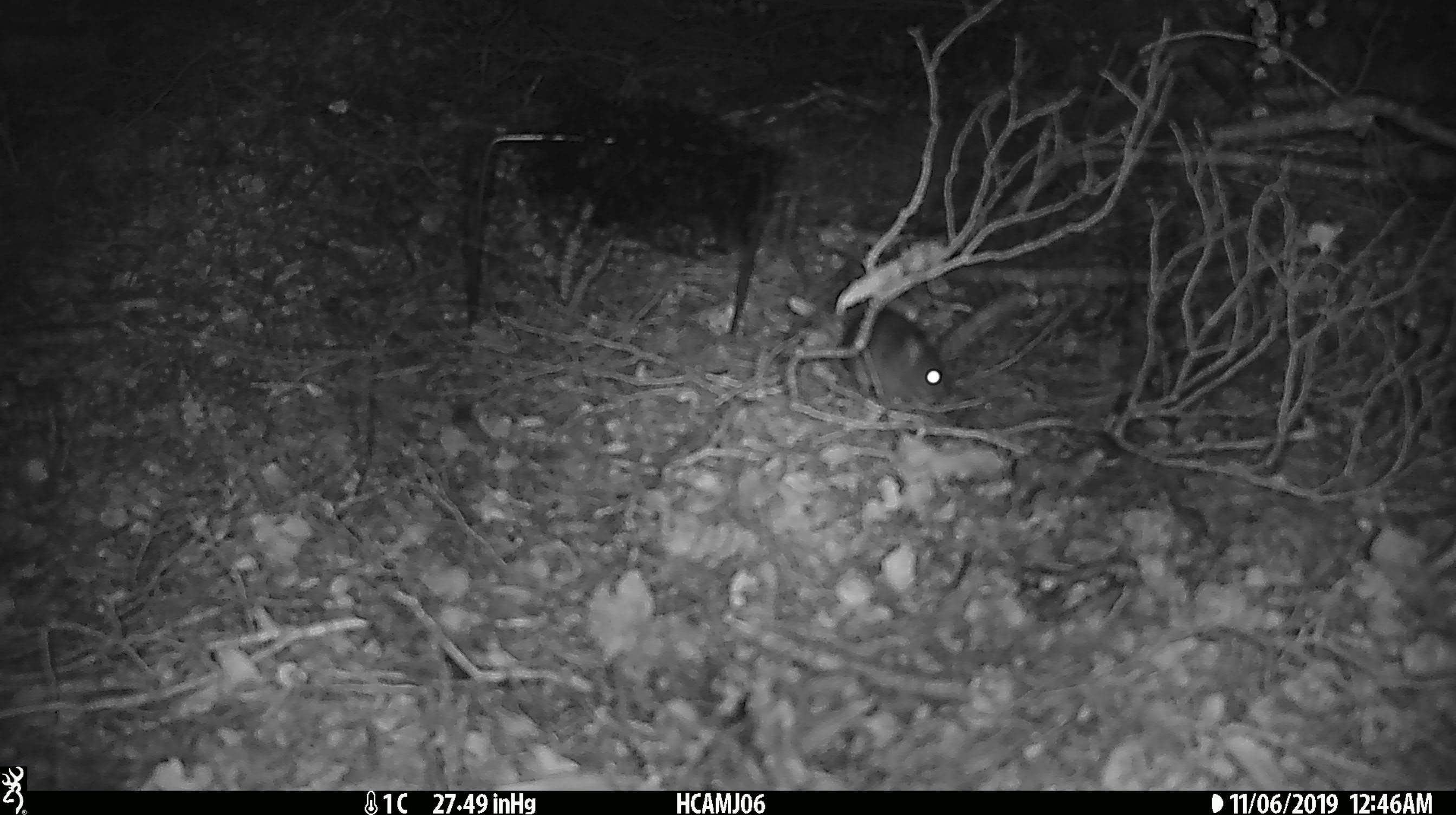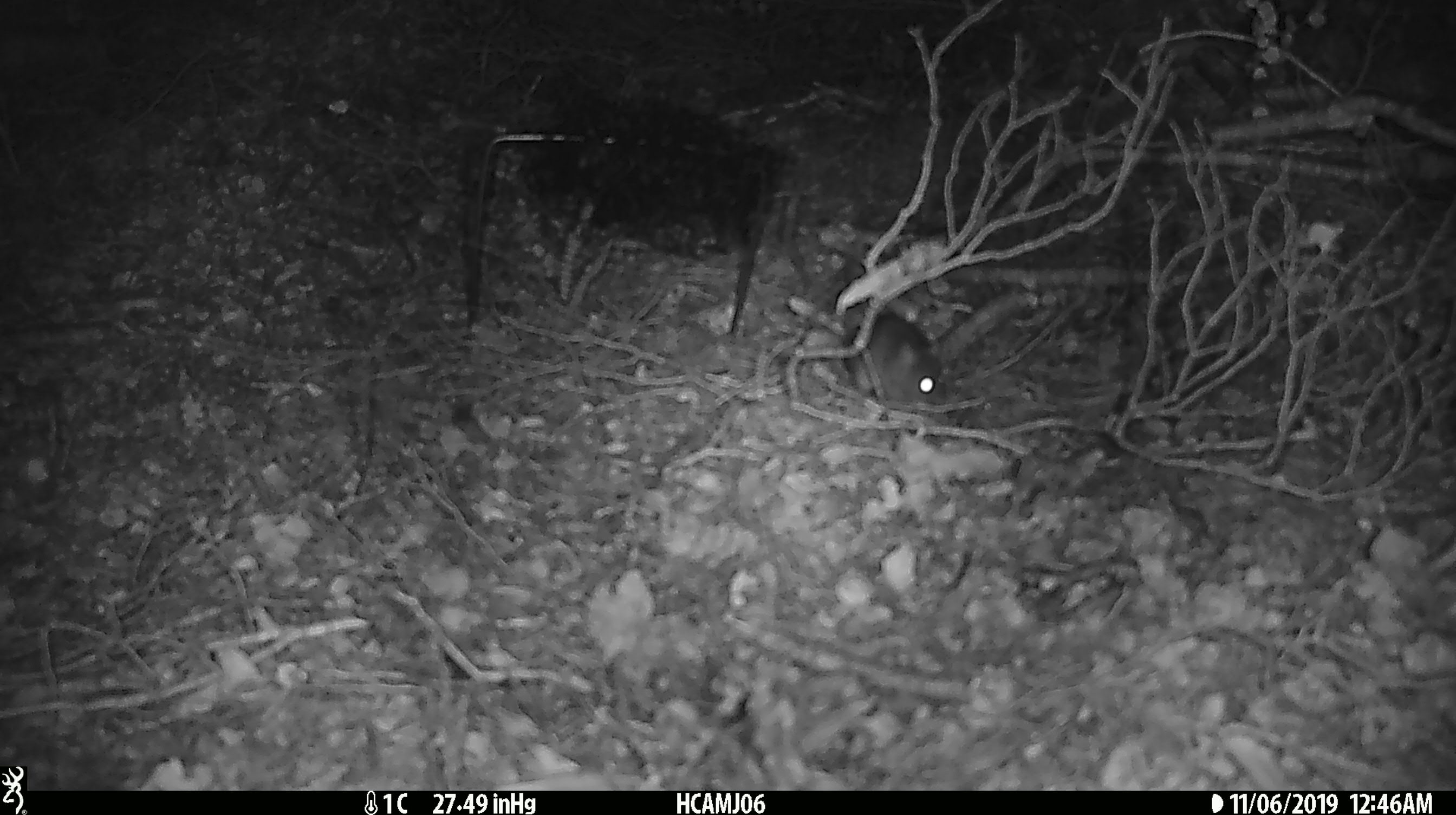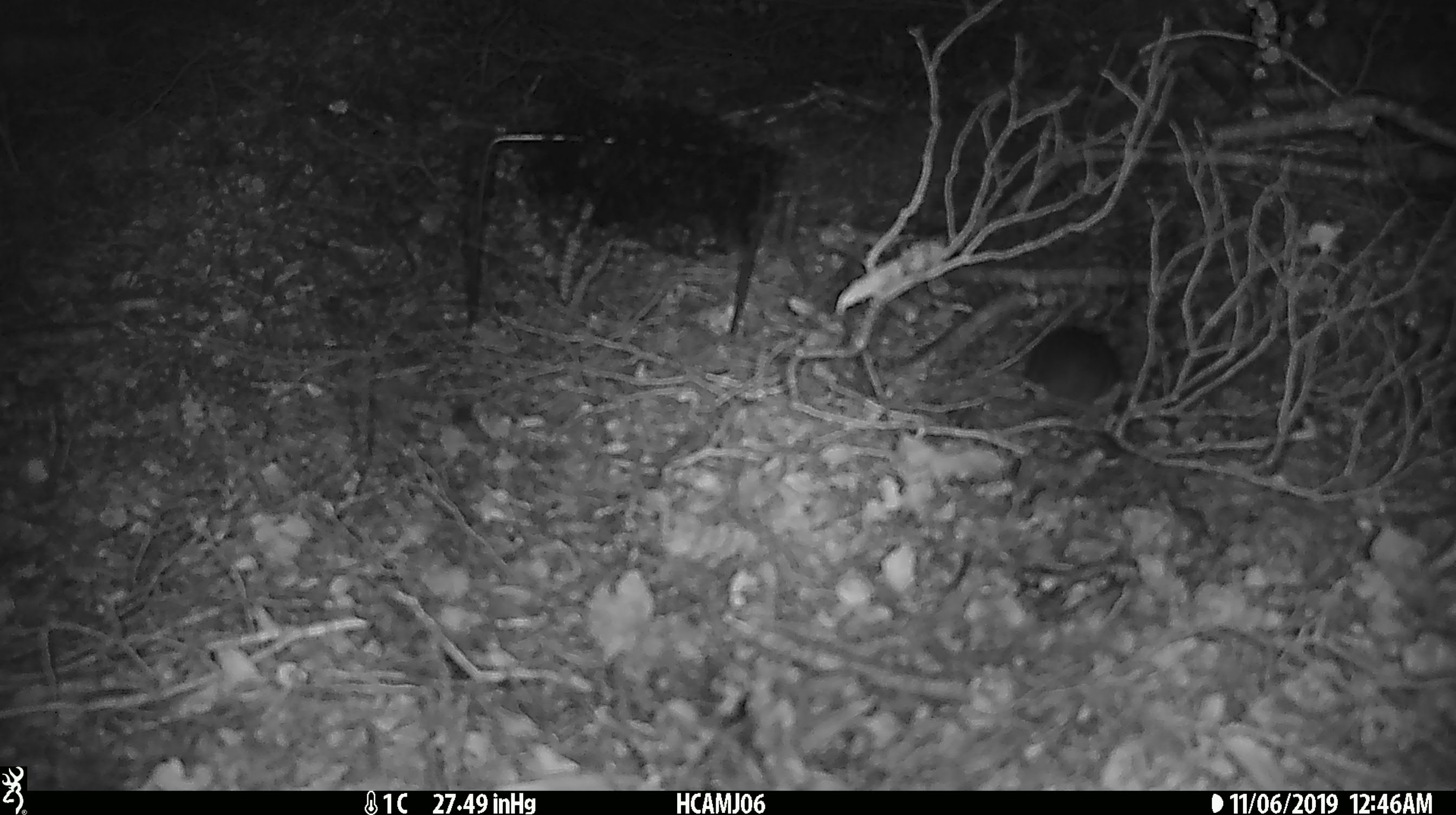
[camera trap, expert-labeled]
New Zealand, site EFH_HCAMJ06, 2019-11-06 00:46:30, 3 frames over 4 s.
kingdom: Animalia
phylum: Chordata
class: Mammalia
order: Rodentia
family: Muridae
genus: Mus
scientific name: Mus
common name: mouse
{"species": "mouse (Mus)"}